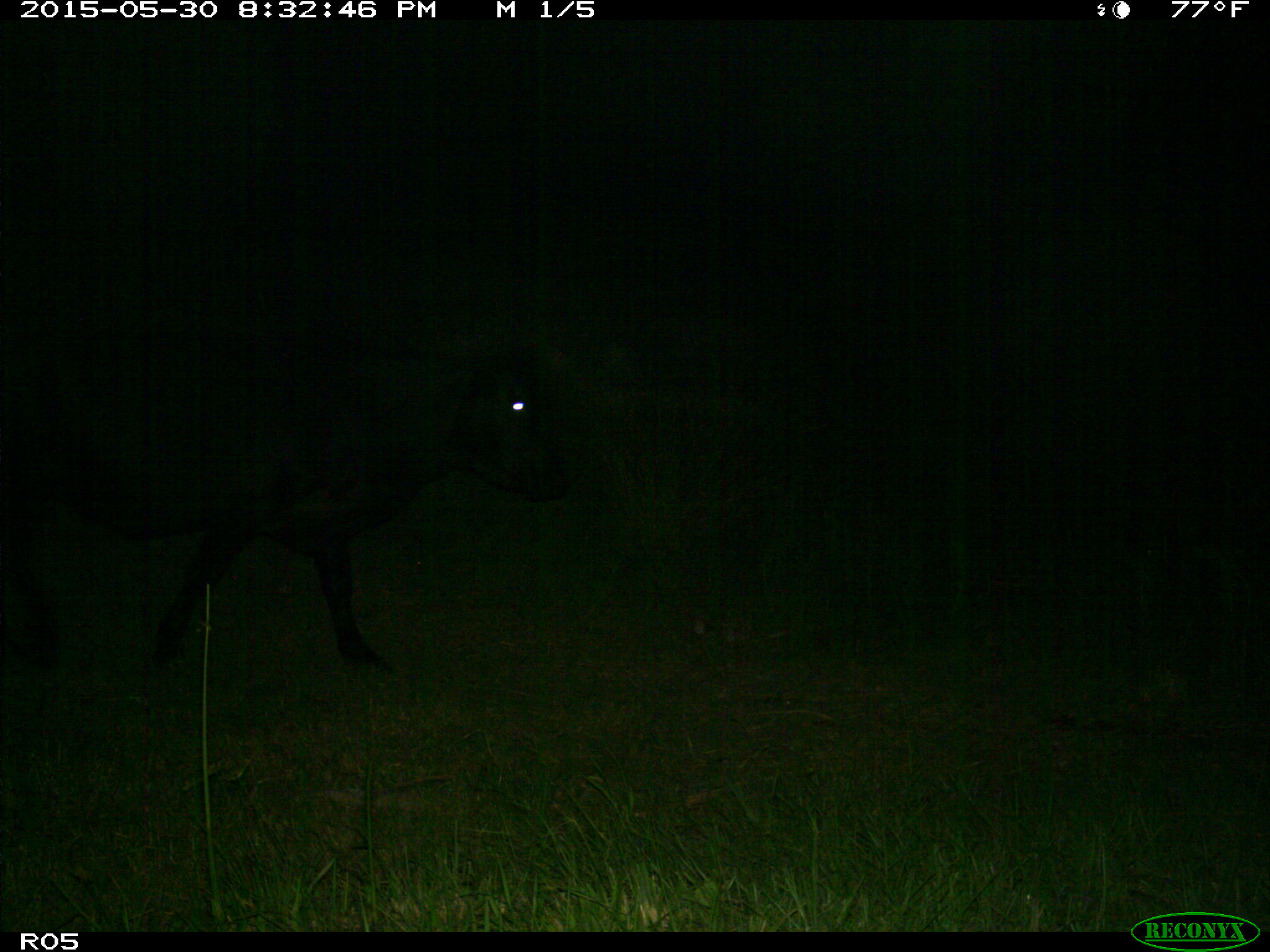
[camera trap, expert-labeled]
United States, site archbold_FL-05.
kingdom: Animalia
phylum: Chordata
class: Mammalia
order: Artiodactyla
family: Bovidae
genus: Bos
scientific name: Bos taurus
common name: domestic cow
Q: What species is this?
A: Bos taurus (domestic cow).